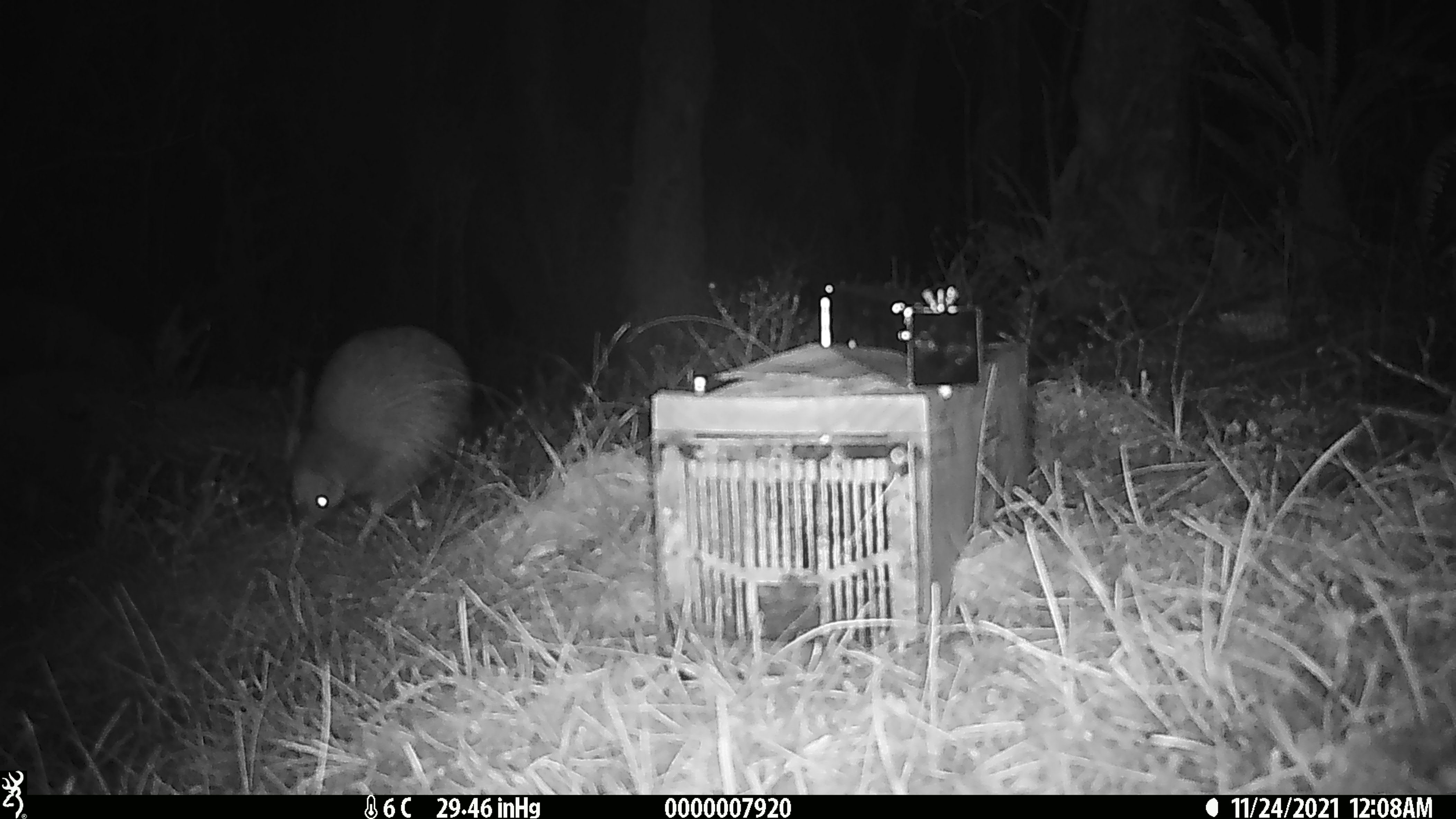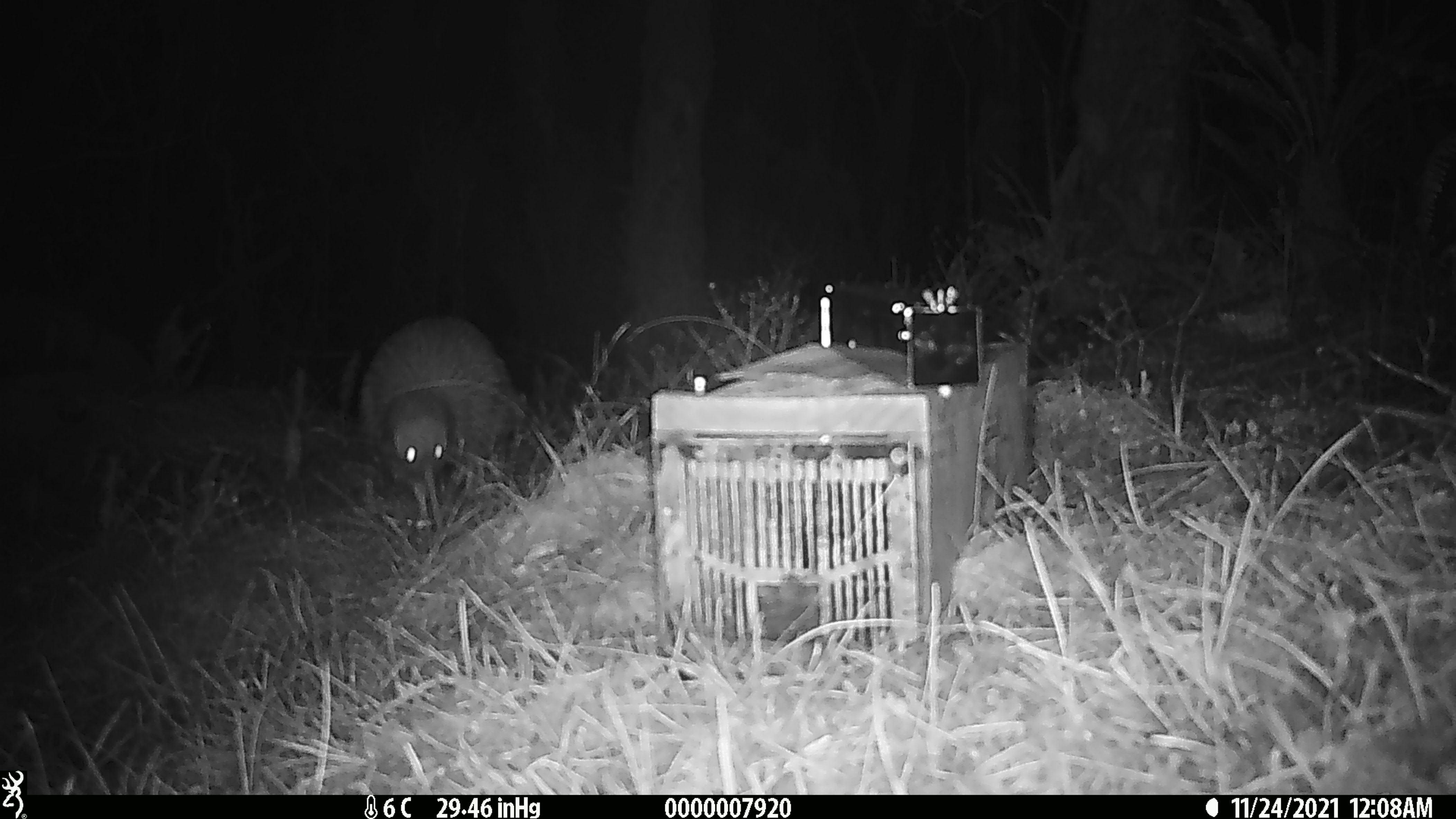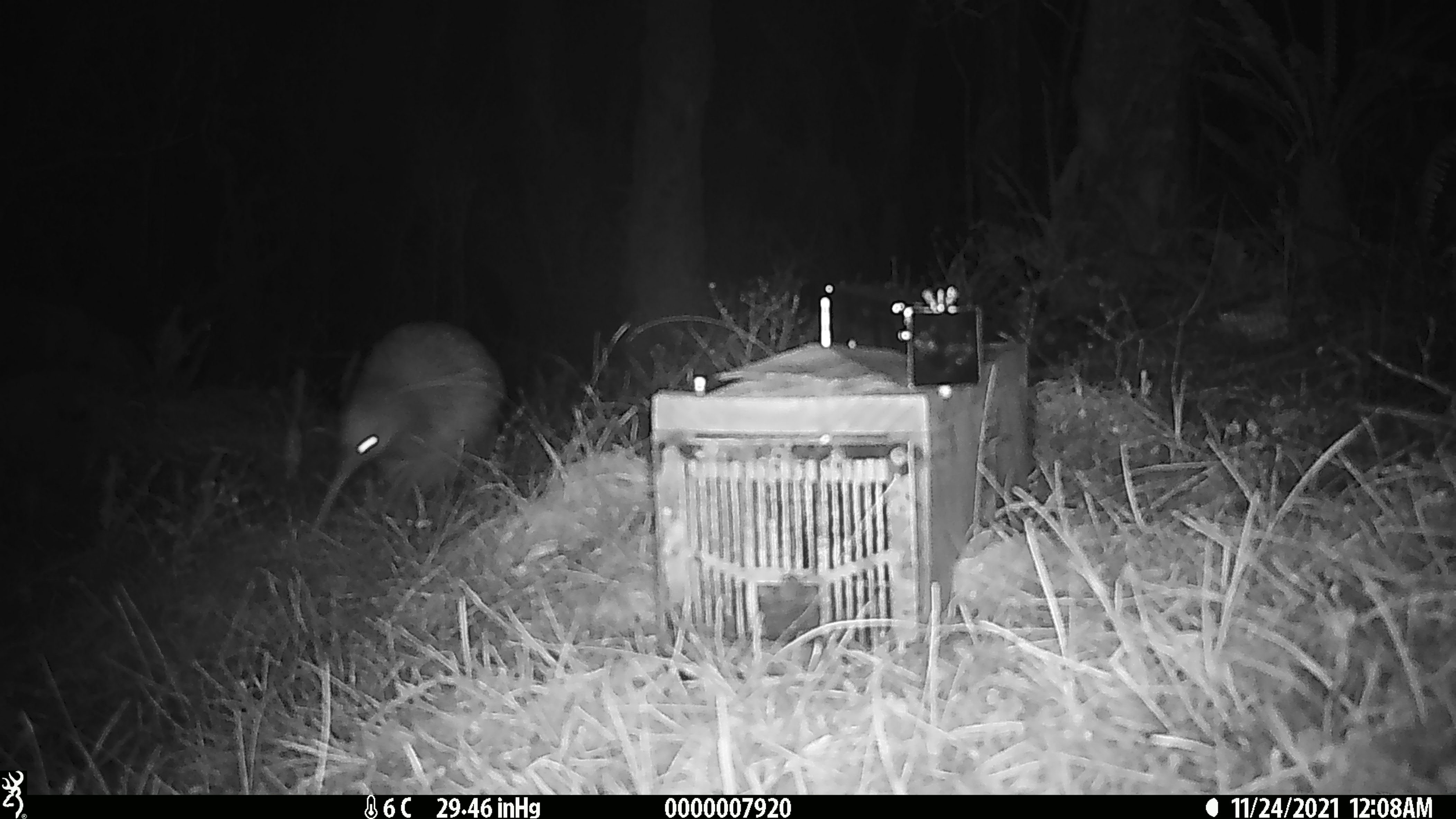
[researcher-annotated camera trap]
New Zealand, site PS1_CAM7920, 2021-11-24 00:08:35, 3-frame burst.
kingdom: Animalia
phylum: Chordata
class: Aves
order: Apterygiformes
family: Apterygidae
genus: Apteryx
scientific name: Apteryx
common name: kiwi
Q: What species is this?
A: Kiwi (Apteryx).